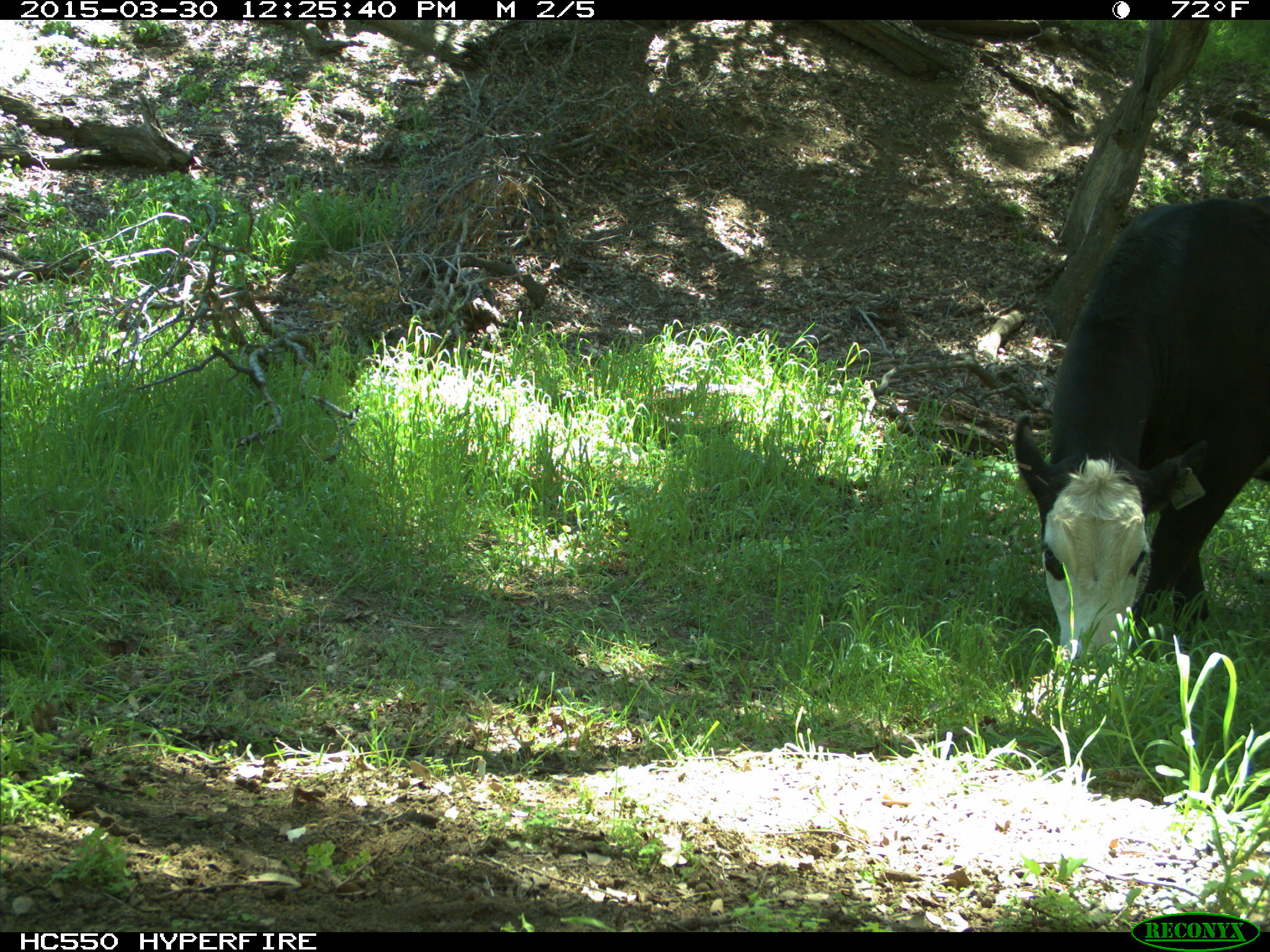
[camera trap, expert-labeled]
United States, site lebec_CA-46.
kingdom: Animalia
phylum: Chordata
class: Mammalia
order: Artiodactyla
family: Bovidae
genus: Bos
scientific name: Bos taurus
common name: domestic cow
Bos taurus (domestic cow).